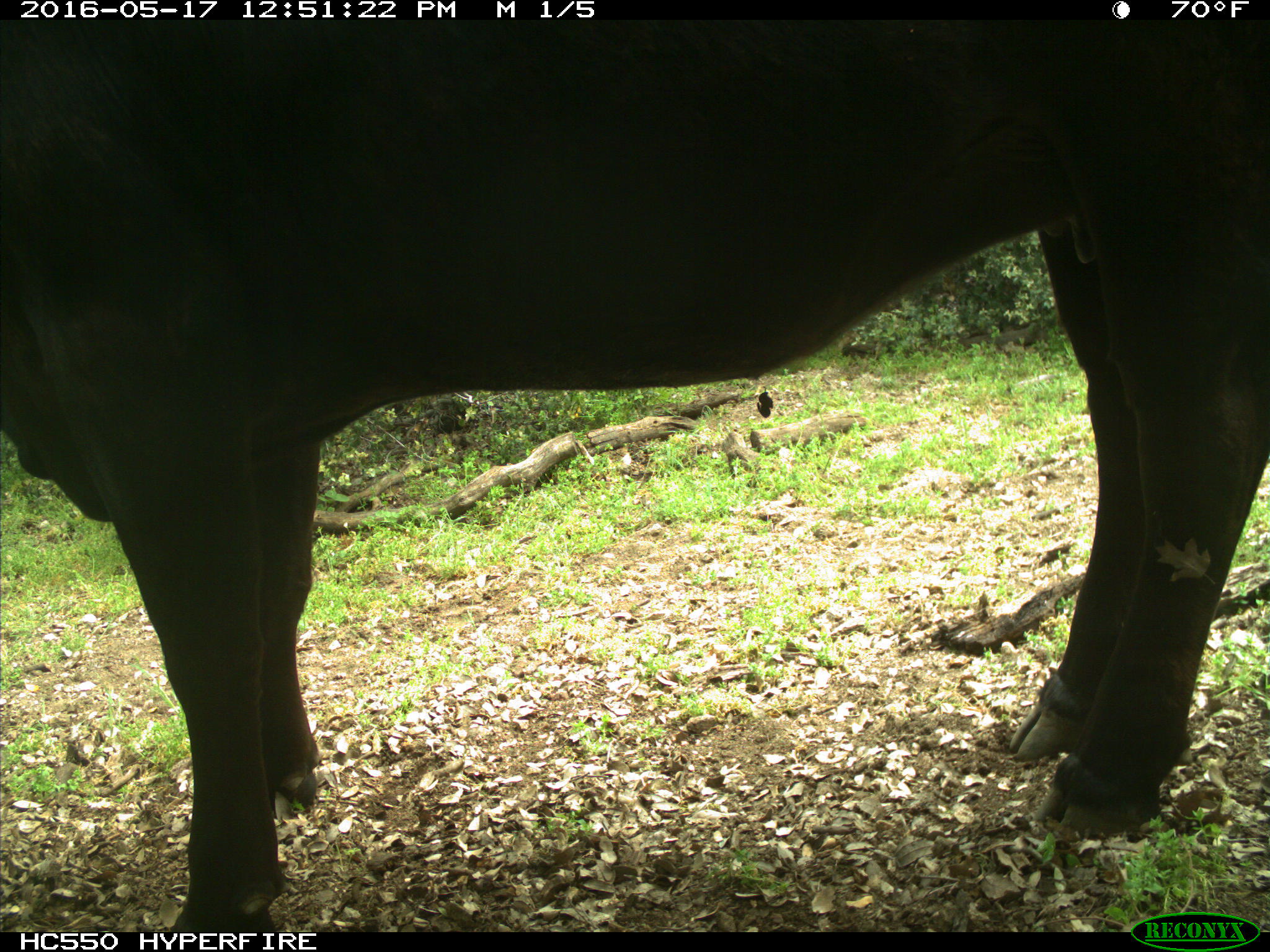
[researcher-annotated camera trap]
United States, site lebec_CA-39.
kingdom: Animalia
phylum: Chordata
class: Mammalia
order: Artiodactyla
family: Bovidae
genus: Bos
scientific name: Bos taurus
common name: domestic cow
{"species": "Bos taurus (domestic cow)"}